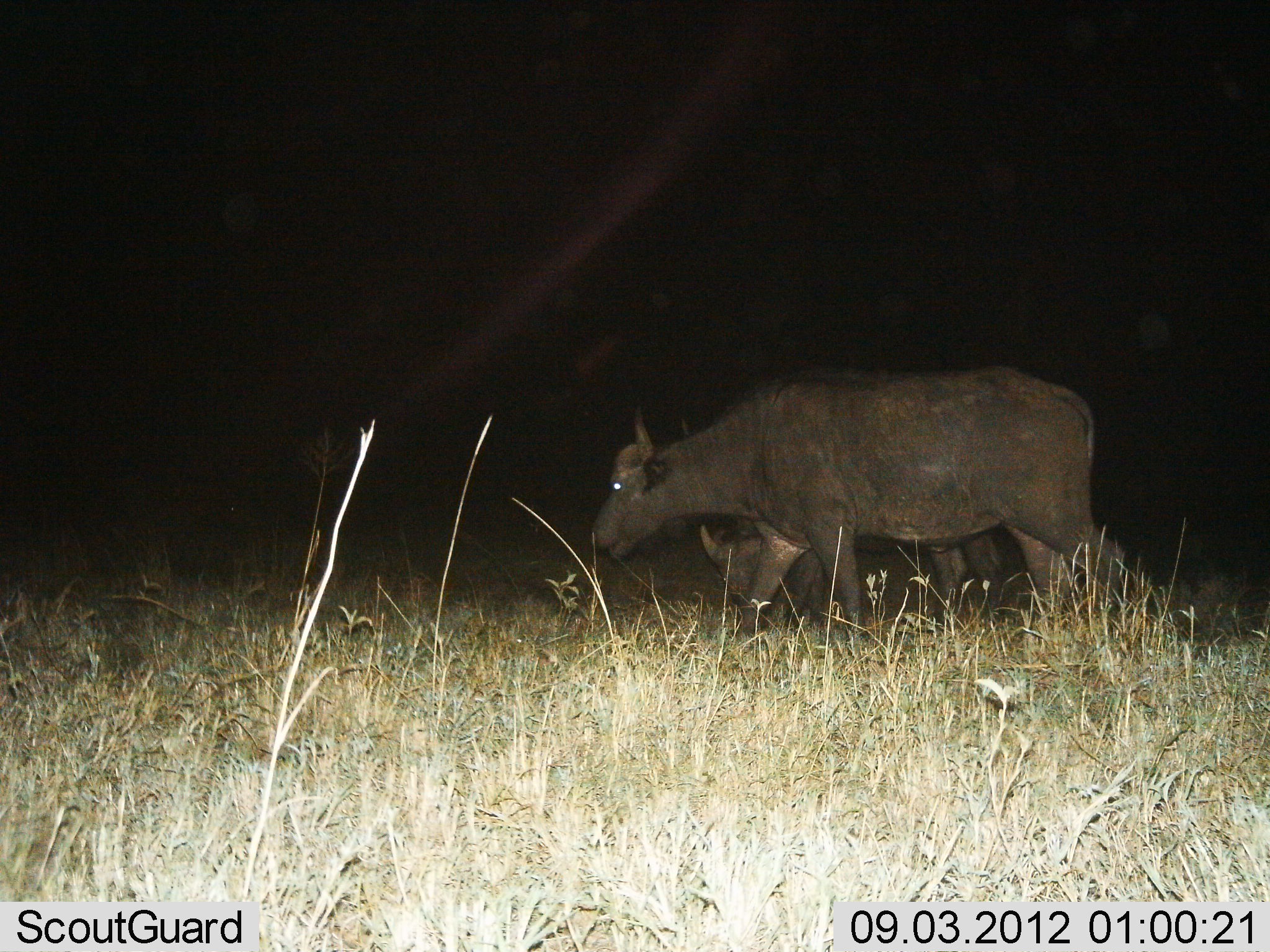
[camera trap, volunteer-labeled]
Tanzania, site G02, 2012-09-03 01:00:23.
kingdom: Animalia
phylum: Chordata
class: Mammalia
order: Artiodactyla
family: Bovidae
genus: Syncerus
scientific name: Syncerus caffer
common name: cape buffalo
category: buffalo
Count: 2.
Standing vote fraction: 10%.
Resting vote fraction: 0%.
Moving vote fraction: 70%.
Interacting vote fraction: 0%.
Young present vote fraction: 30%.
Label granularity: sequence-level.